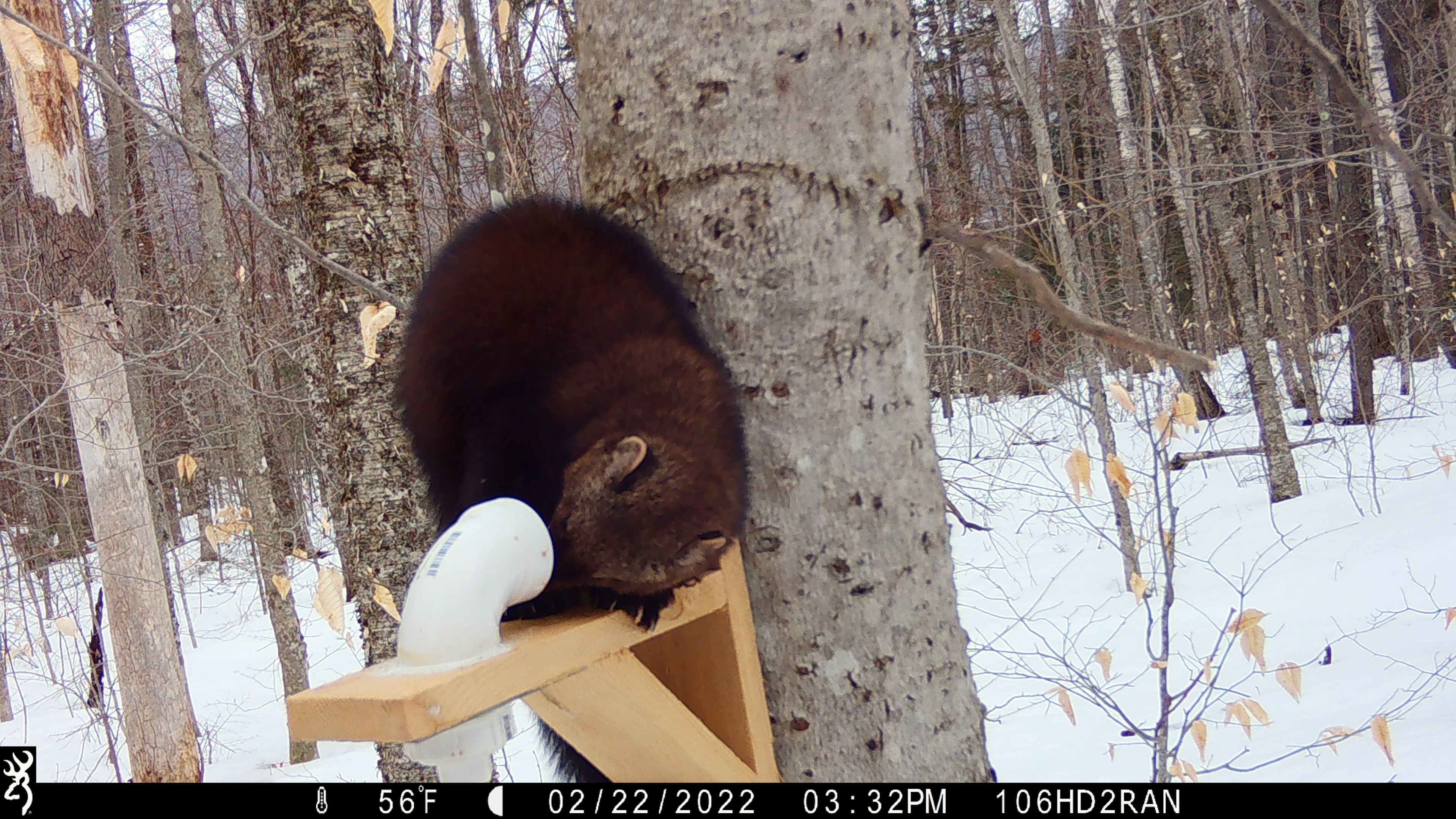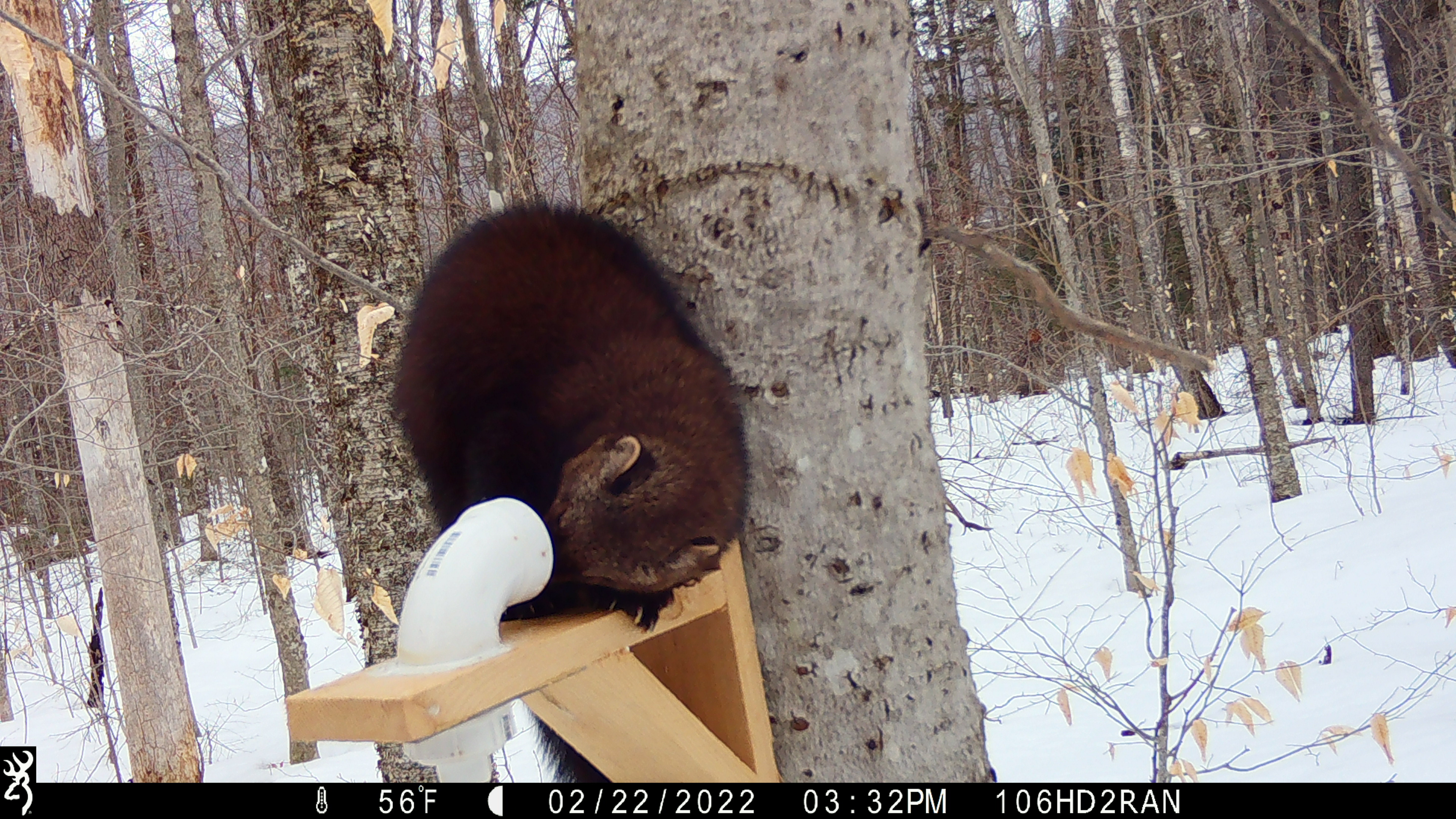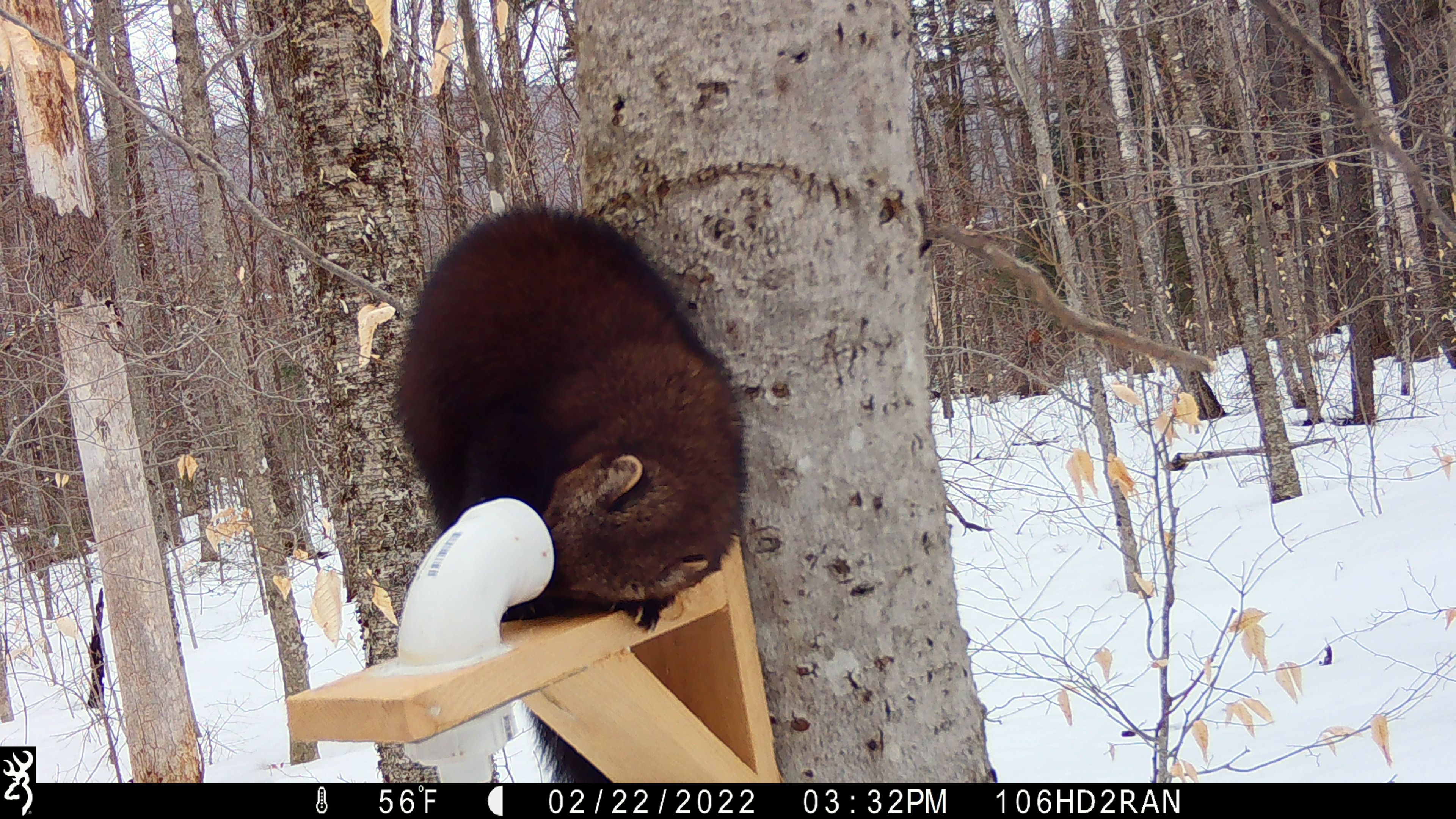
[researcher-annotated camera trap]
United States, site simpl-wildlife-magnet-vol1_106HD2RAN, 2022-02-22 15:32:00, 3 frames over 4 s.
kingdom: Animalia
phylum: Chordata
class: Mammalia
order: Carnivora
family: Mustelidae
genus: Pekania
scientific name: Pekania pennanti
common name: fisher